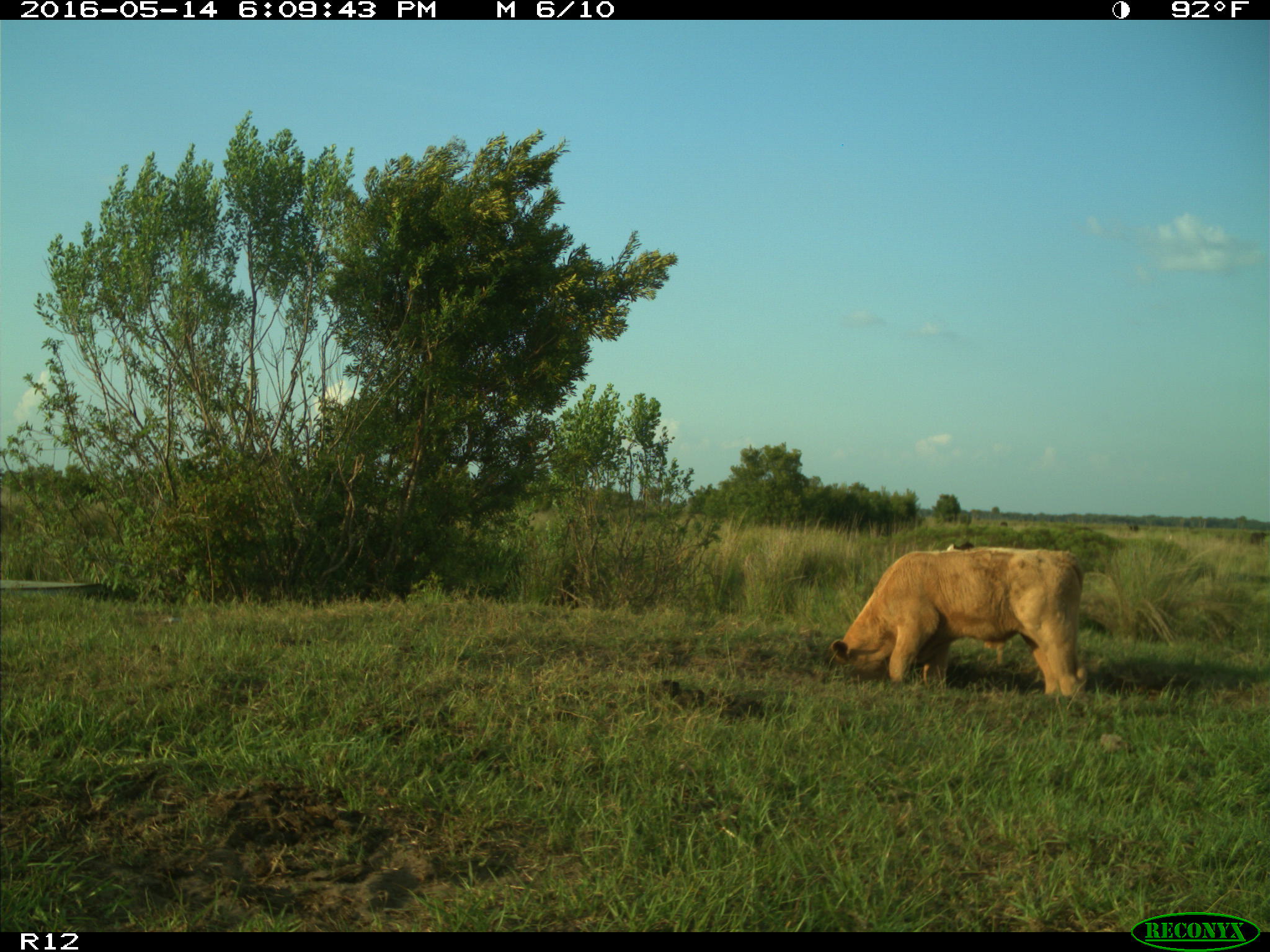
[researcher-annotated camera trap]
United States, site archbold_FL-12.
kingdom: Animalia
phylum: Chordata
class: Mammalia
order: Artiodactyla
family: Bovidae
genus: Bos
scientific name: Bos taurus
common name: domestic cow